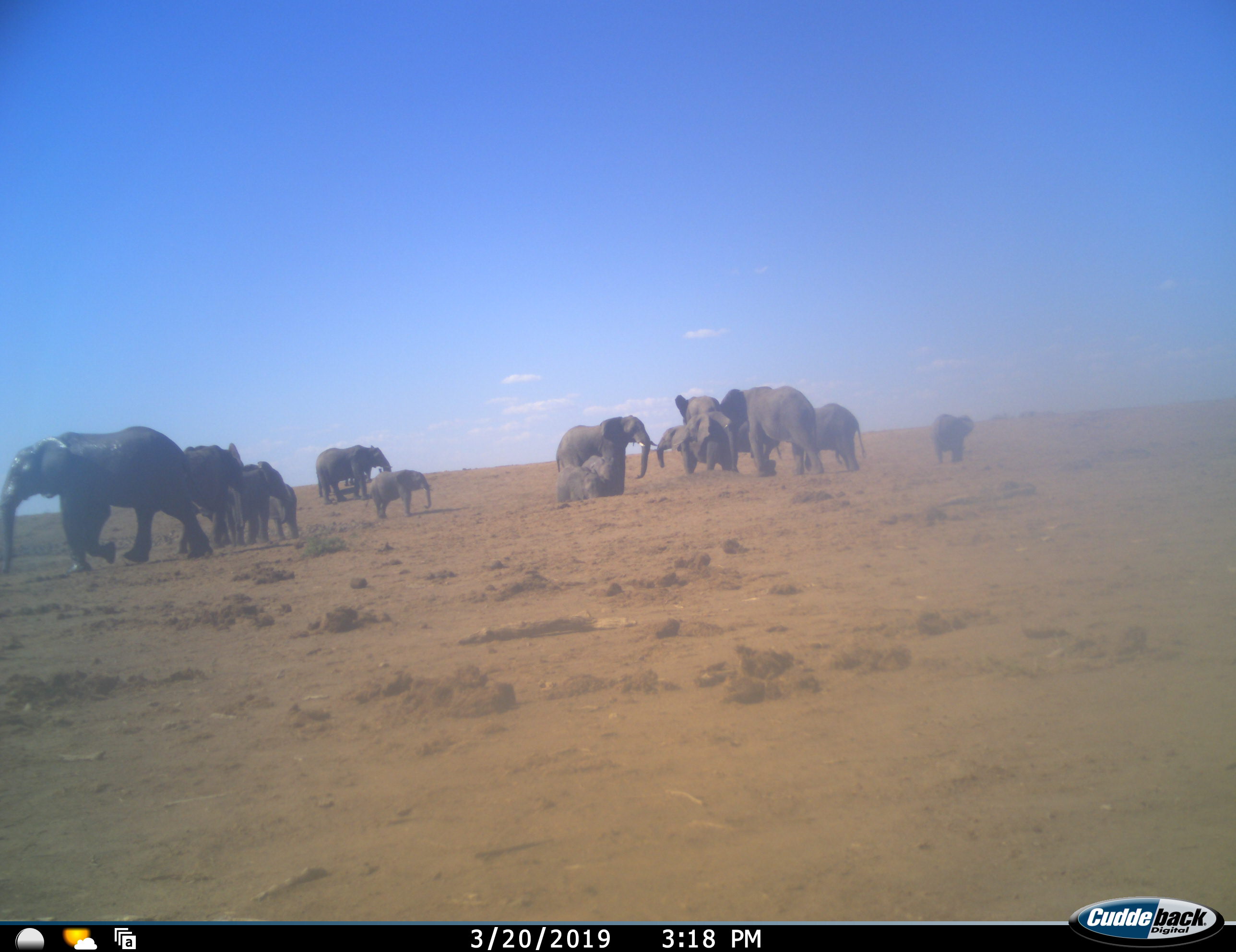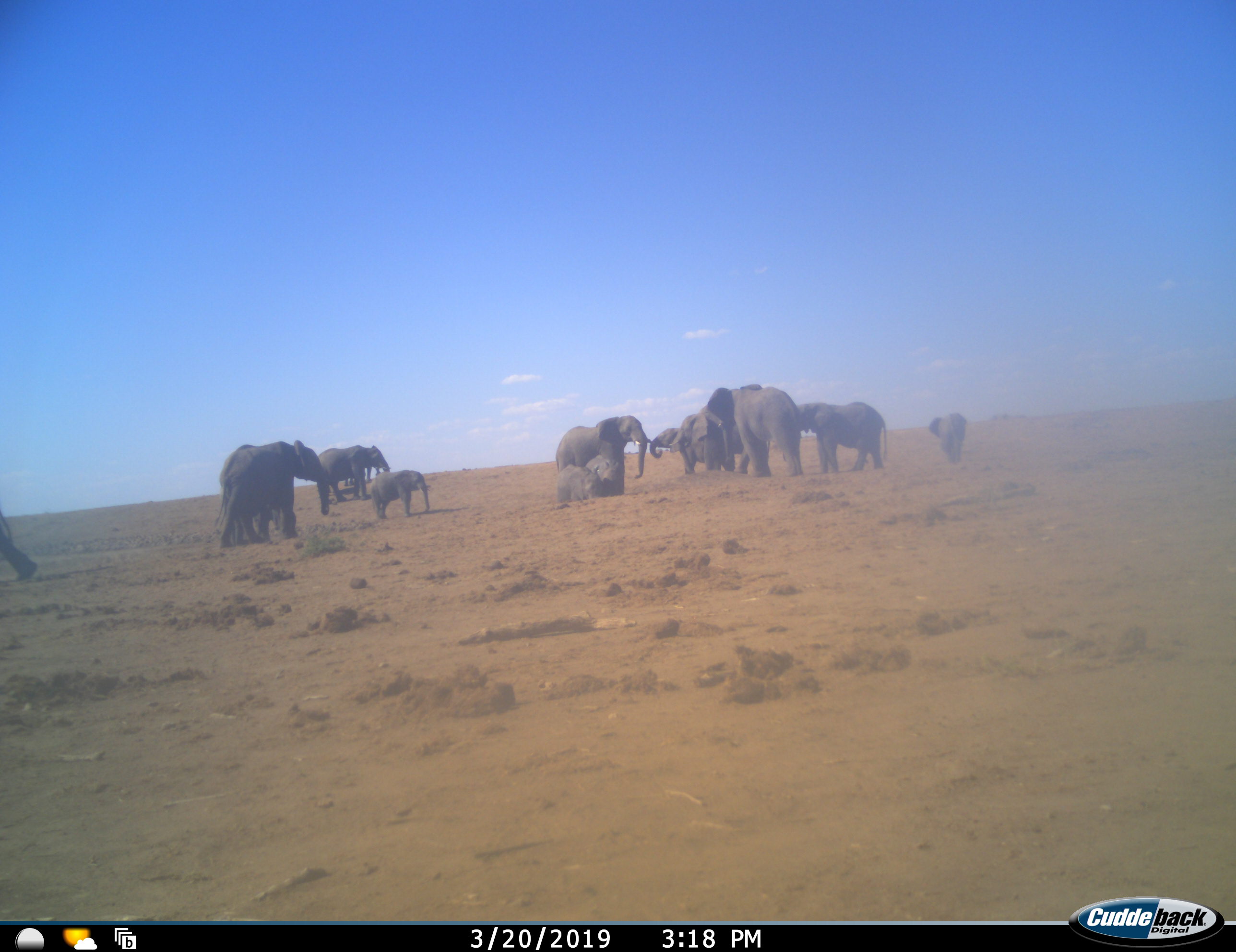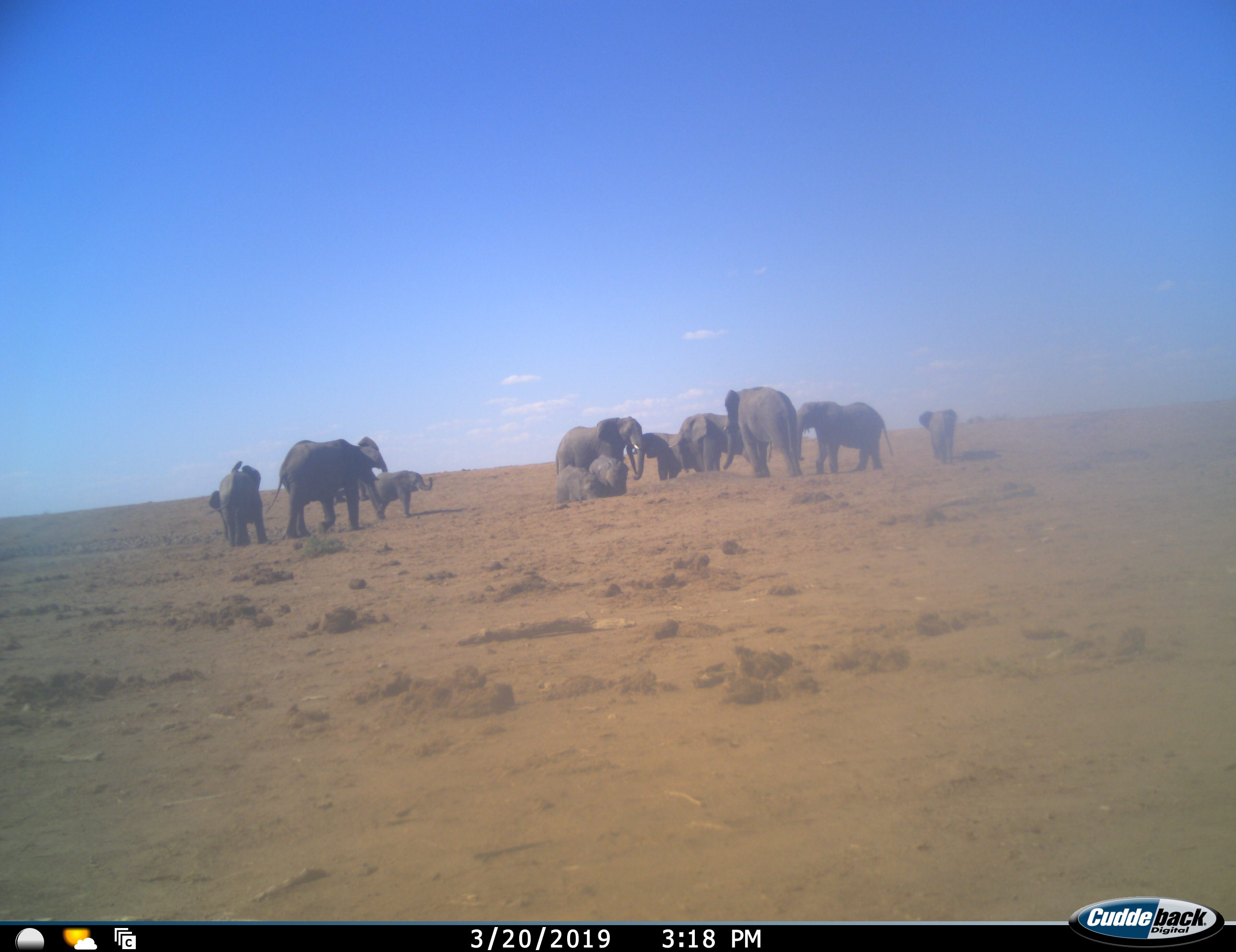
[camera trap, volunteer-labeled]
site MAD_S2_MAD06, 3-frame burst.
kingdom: Animalia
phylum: Chordata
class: Mammalia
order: Proboscidea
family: Elephantidae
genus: Loxodonta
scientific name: Loxodonta africana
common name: african bush elephant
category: elephant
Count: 11-50.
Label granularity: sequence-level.